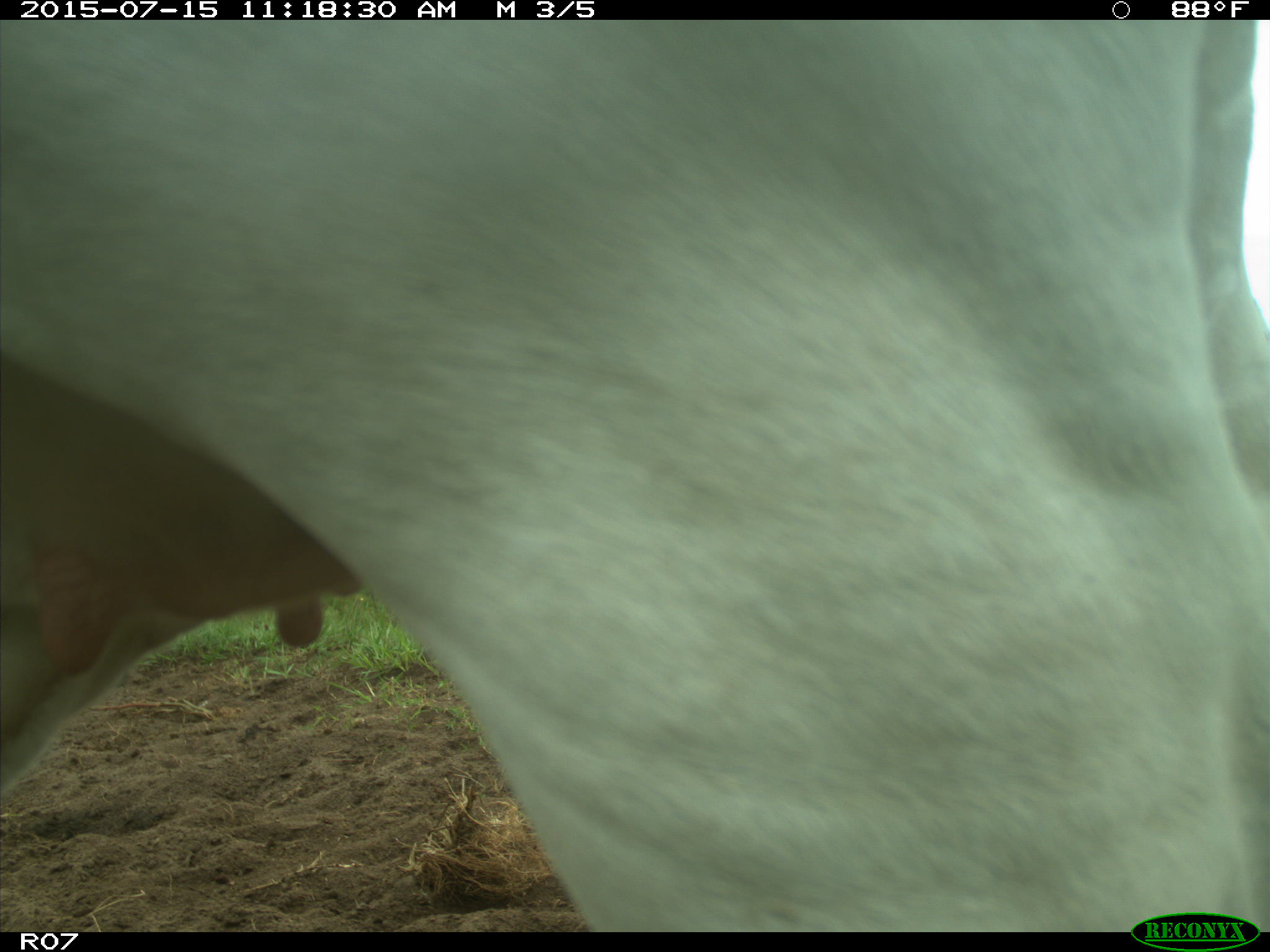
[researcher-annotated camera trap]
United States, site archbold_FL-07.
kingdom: Animalia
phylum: Chordata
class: Mammalia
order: Artiodactyla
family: Bovidae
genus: Bos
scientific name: Bos taurus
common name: domestic cow